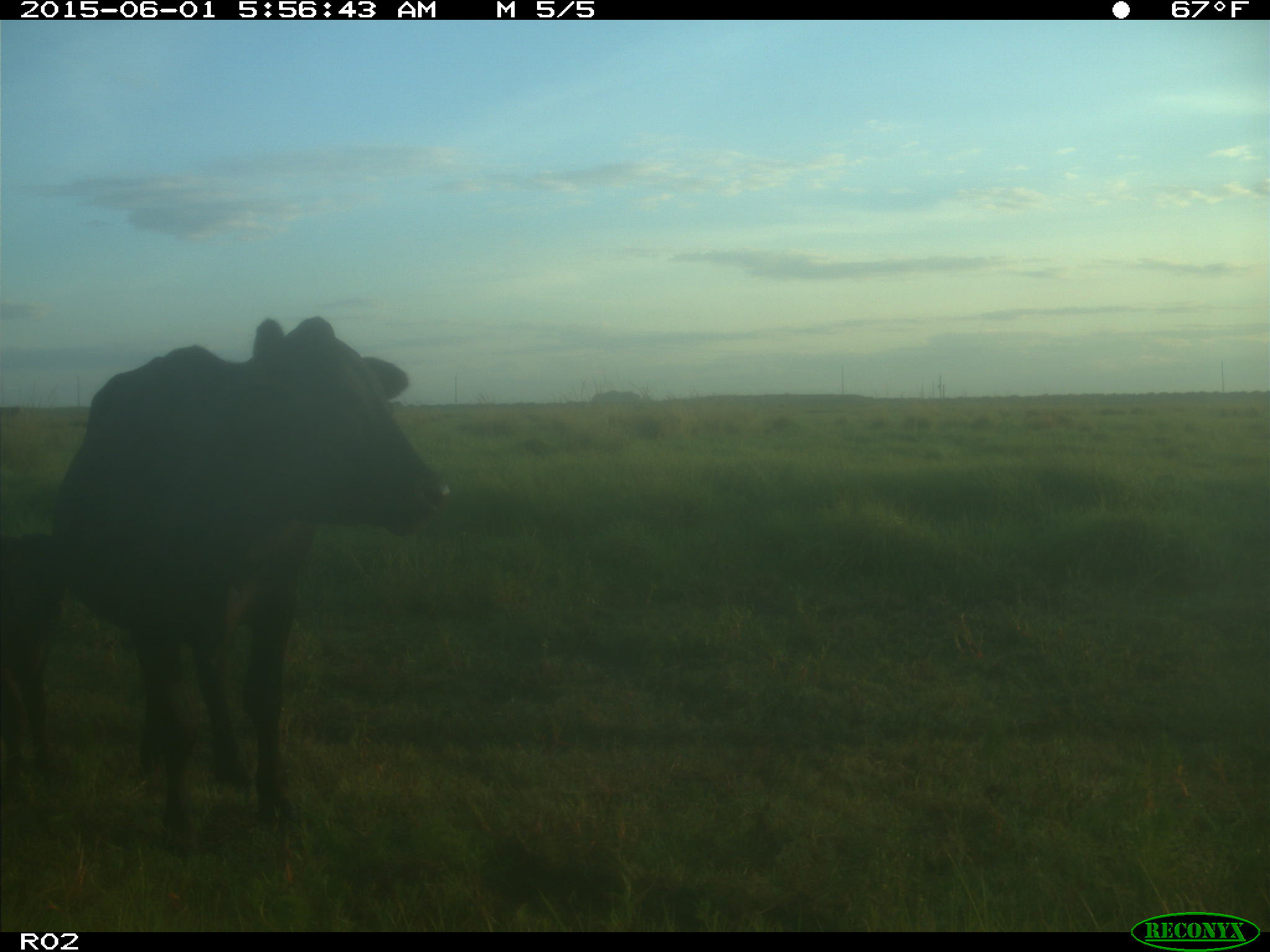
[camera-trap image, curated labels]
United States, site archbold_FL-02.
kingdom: Animalia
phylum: Chordata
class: Mammalia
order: Artiodactyla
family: Bovidae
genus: Bos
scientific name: Bos taurus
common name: domestic cow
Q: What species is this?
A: Bos taurus (domestic cow).